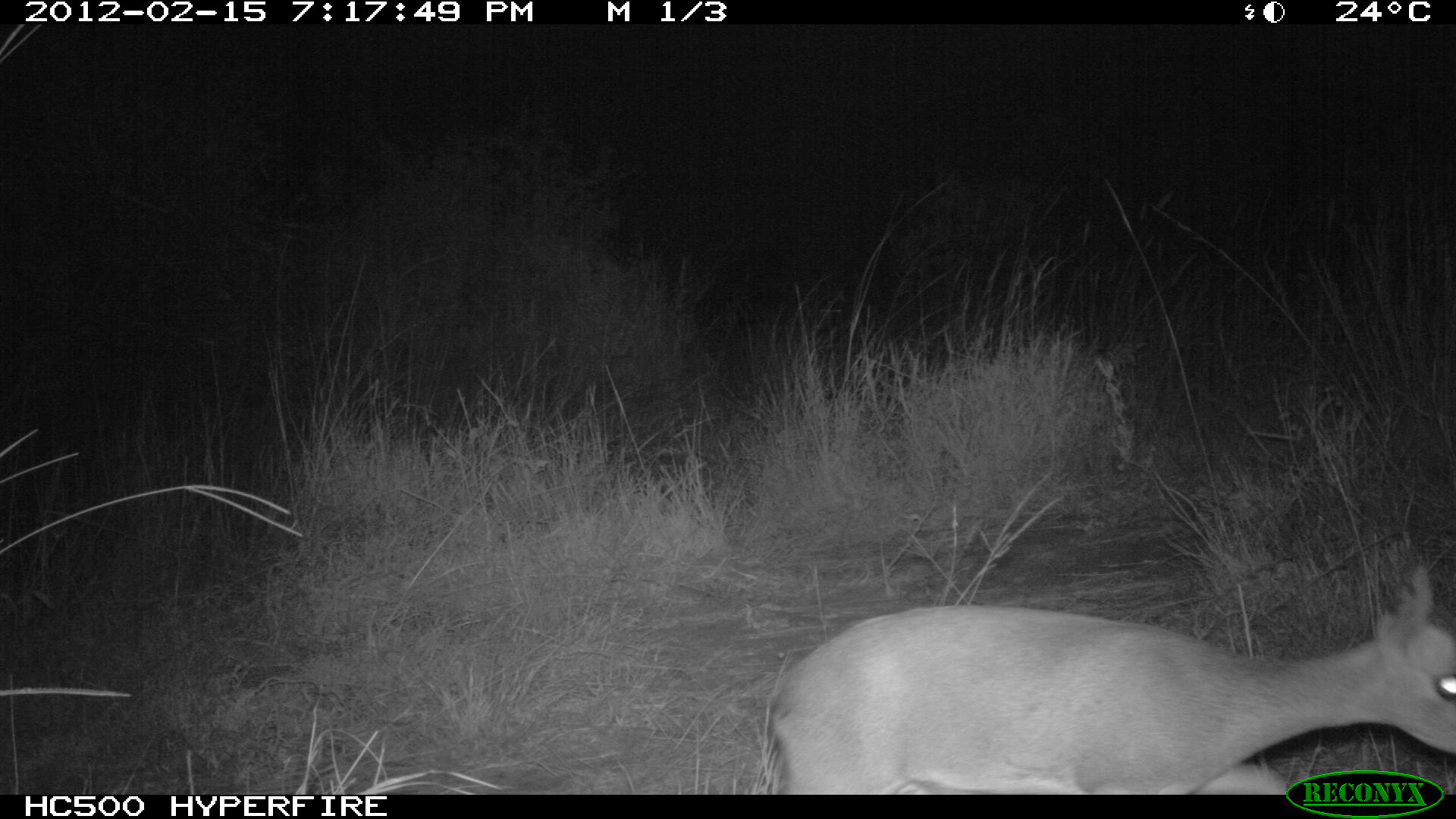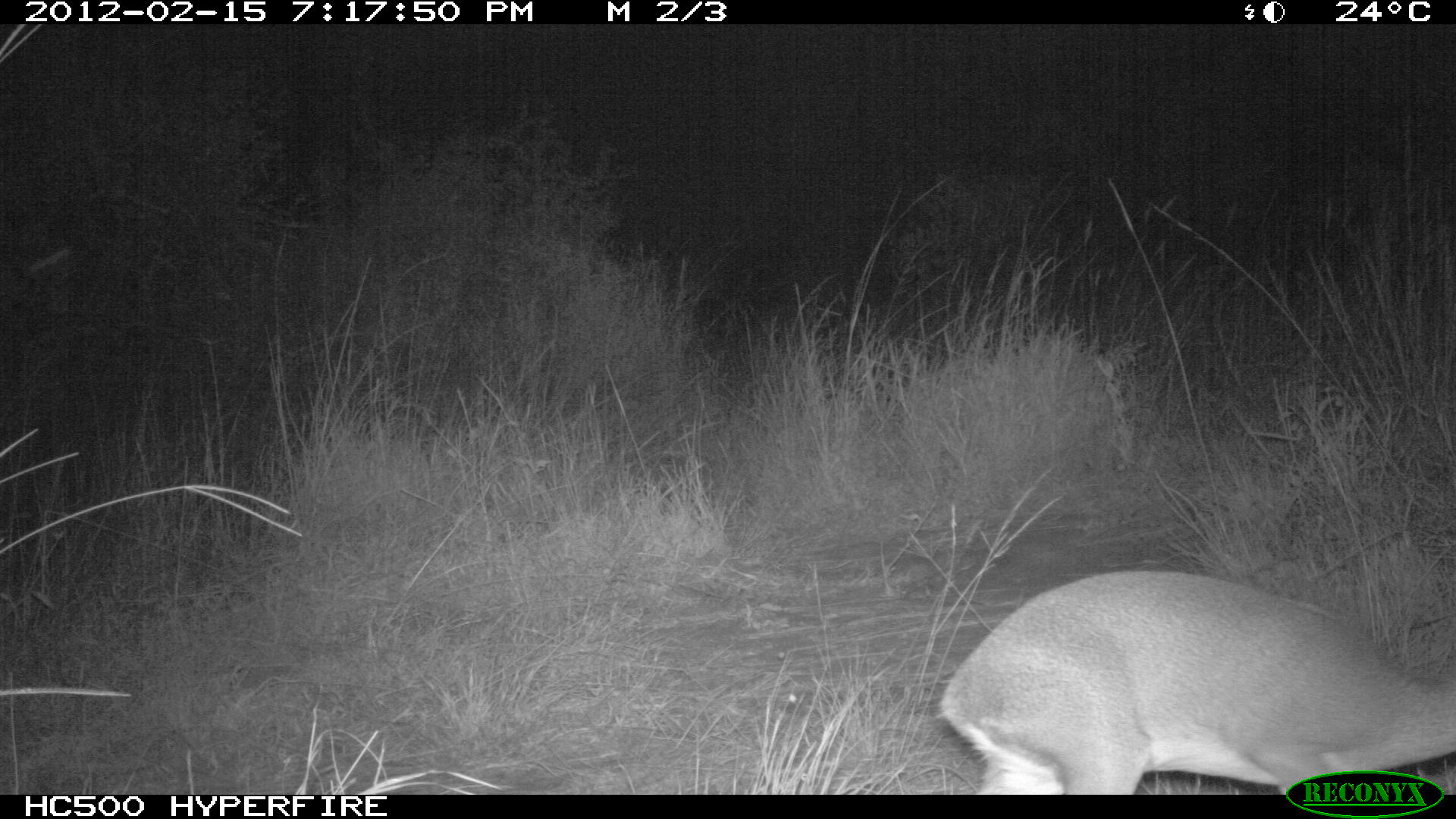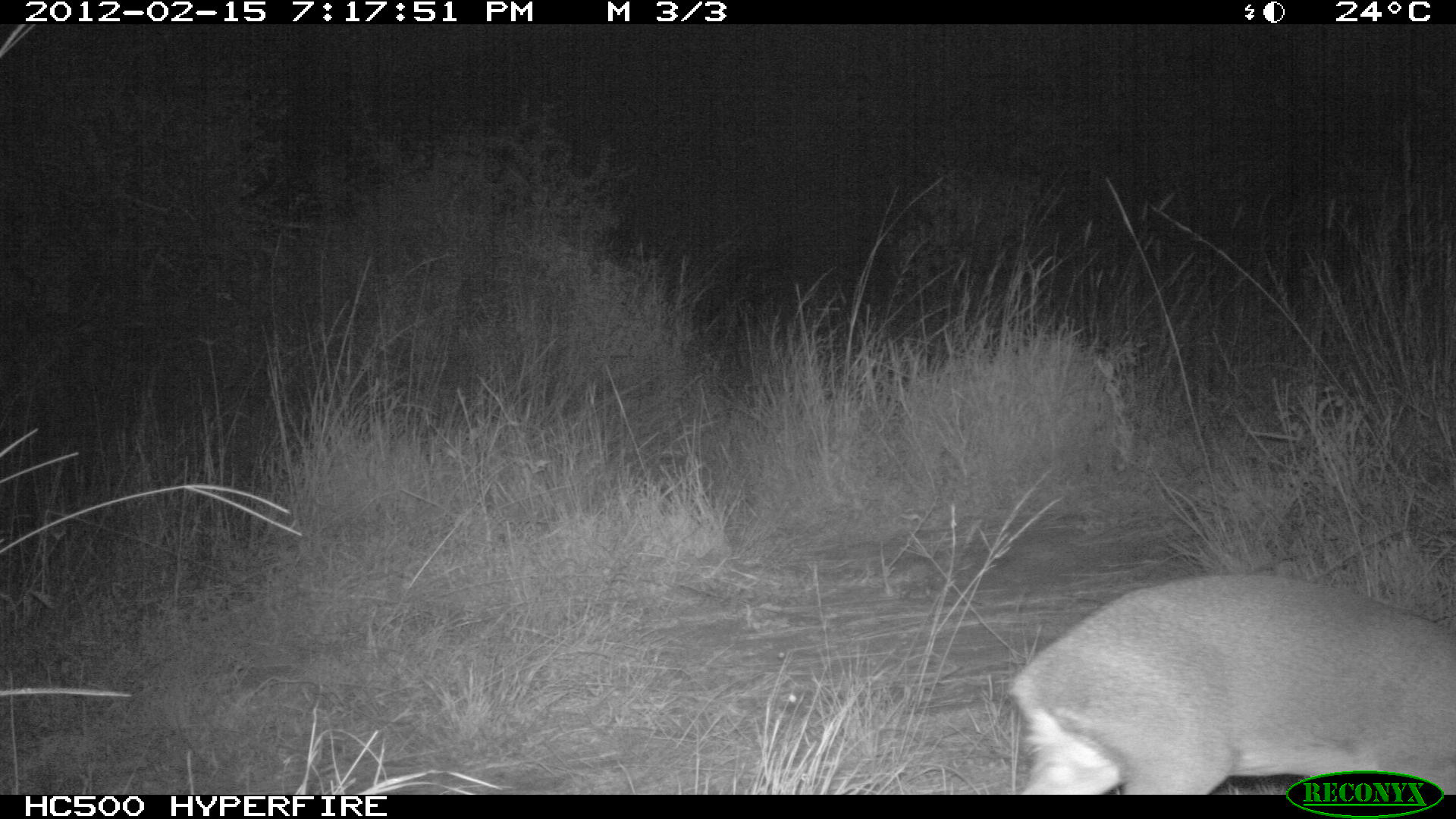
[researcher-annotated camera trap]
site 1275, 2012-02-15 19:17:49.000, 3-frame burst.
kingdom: Animalia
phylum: Chordata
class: Mammalia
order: Artiodactyla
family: Bovidae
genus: Madoqua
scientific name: Madoqua guentheri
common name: günther's dik-dik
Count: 1.